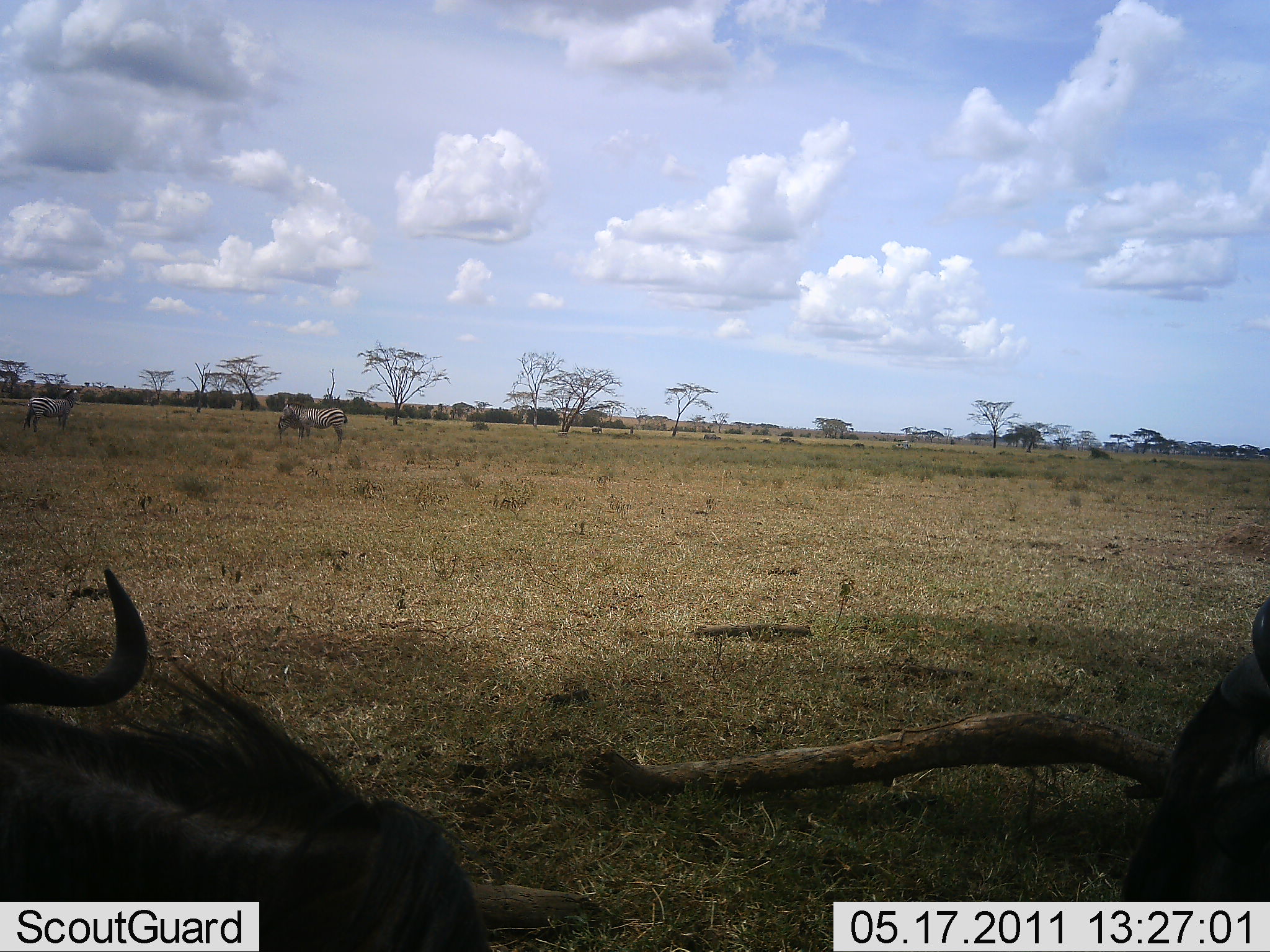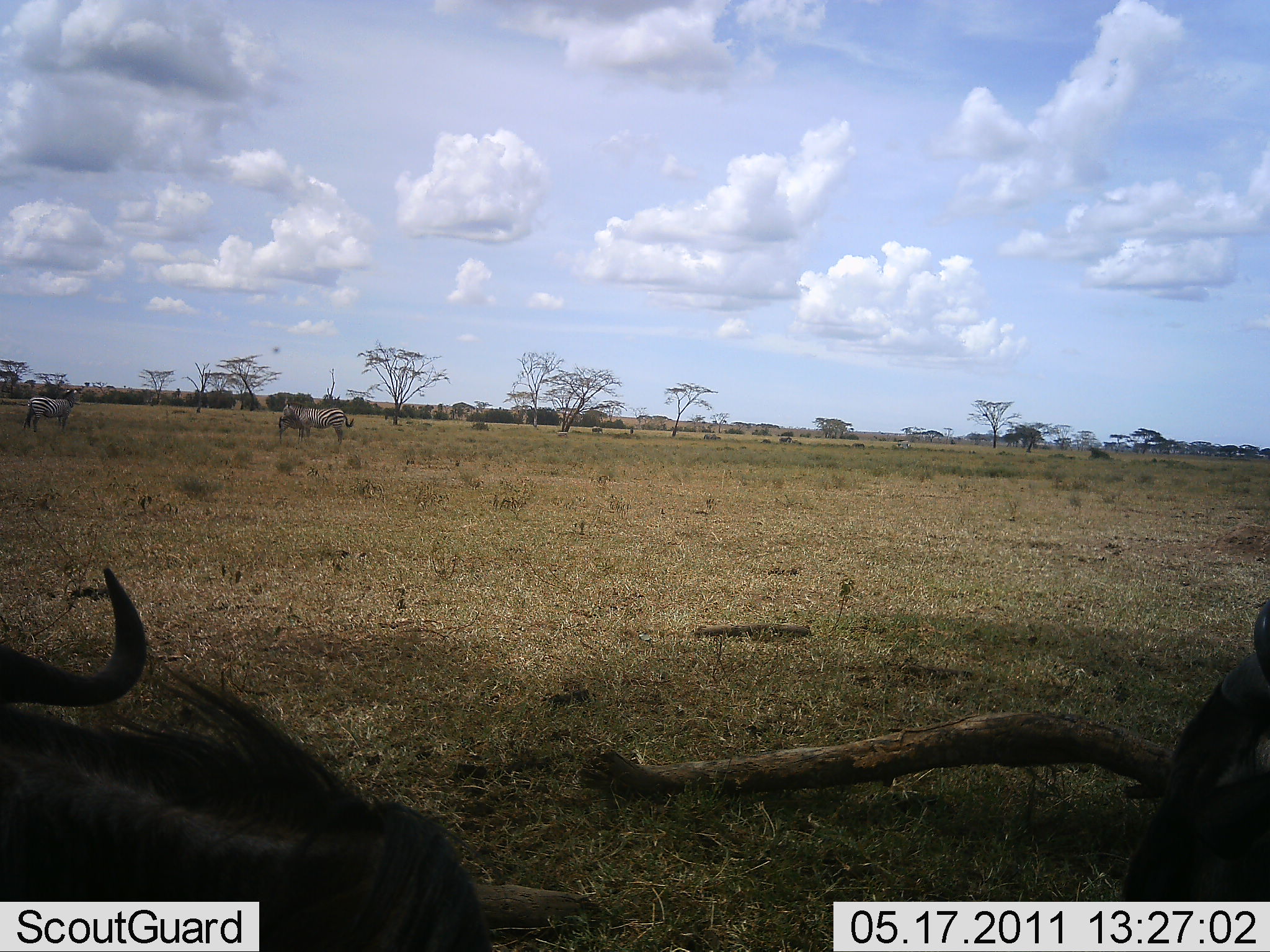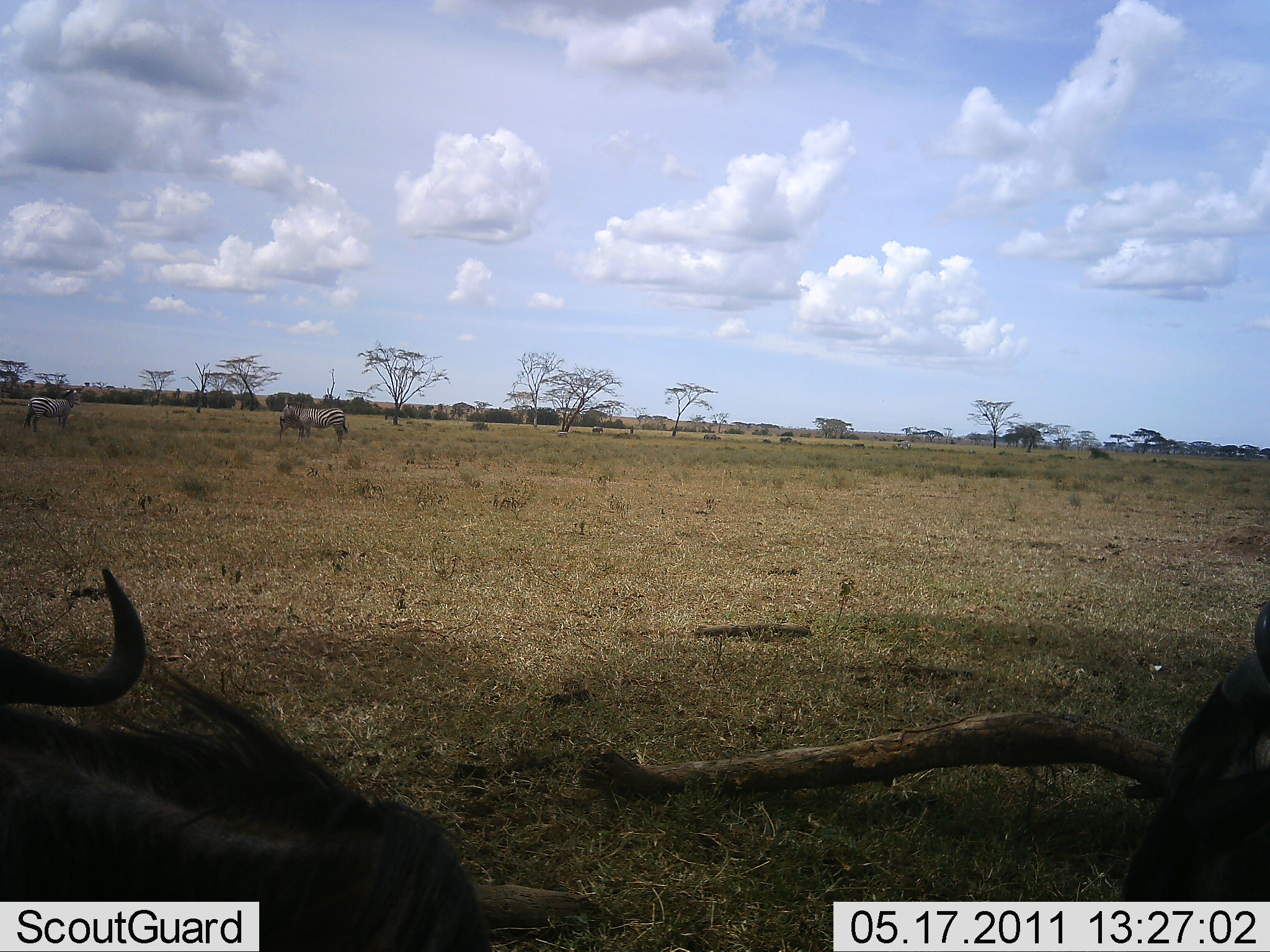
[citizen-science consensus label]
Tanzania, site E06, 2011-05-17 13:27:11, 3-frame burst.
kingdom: Animalia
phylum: Chordata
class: Mammalia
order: Artiodactyla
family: Bovidae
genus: Connochaetes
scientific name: Connochaetes taurinus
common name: blue wildebeest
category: wildebeest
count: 1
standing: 0%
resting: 93%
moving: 7%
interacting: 0%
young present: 0%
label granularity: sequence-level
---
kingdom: Animalia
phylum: Chordata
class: Mammalia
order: Perissodactyla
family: Equidae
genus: Equus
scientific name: Equus quagga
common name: plains zebra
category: zebra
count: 2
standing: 100%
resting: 0%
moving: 0%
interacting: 0%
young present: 0%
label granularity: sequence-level